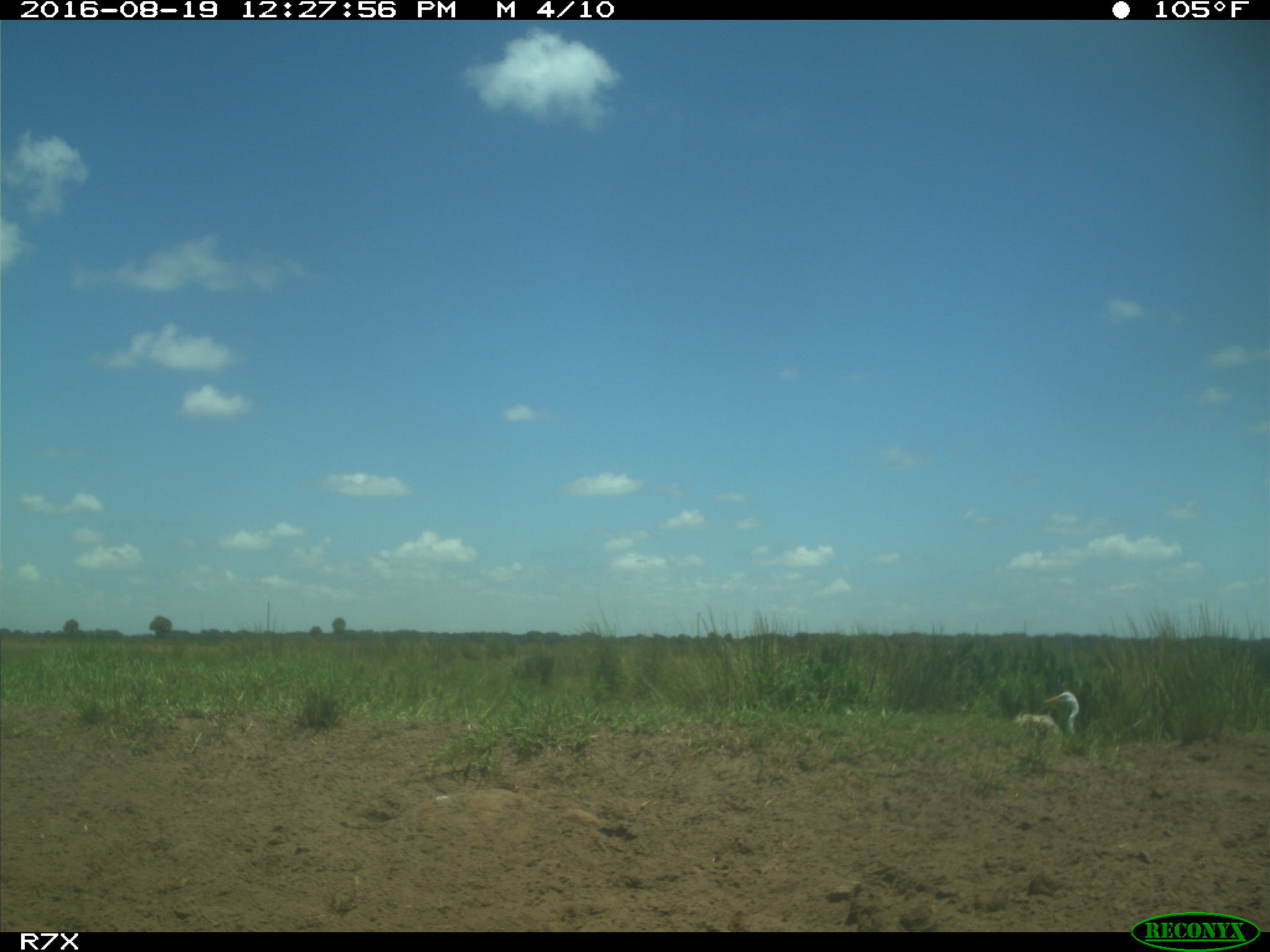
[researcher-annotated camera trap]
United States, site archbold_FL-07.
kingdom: Animalia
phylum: Chordata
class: Aves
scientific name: Aves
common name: birds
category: unidentified bird